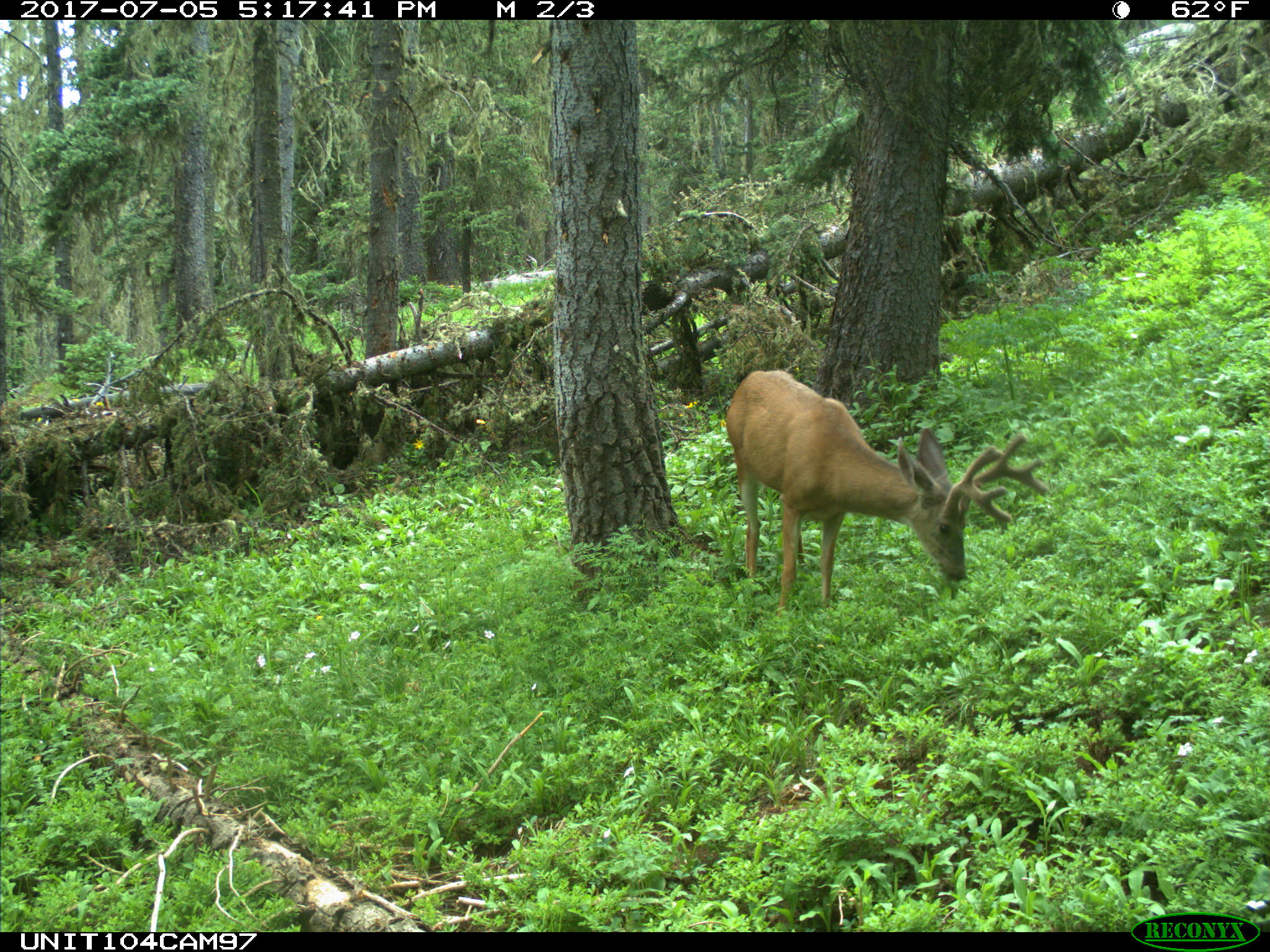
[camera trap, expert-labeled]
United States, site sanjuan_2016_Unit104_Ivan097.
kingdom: Animalia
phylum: Chordata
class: Mammalia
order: Artiodactyla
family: Cervidae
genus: Odocoileus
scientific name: Odocoileus hemionus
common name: mule deer